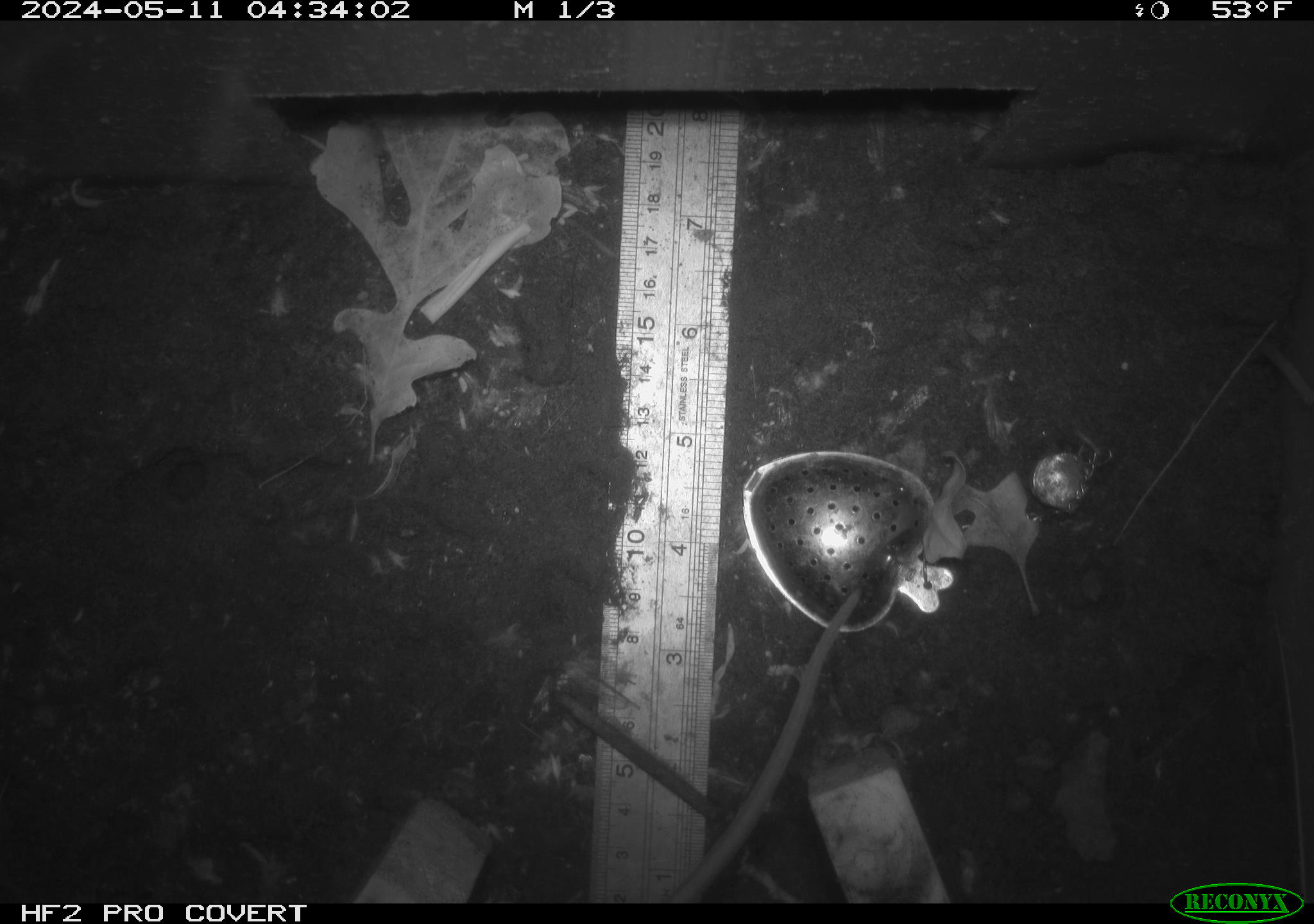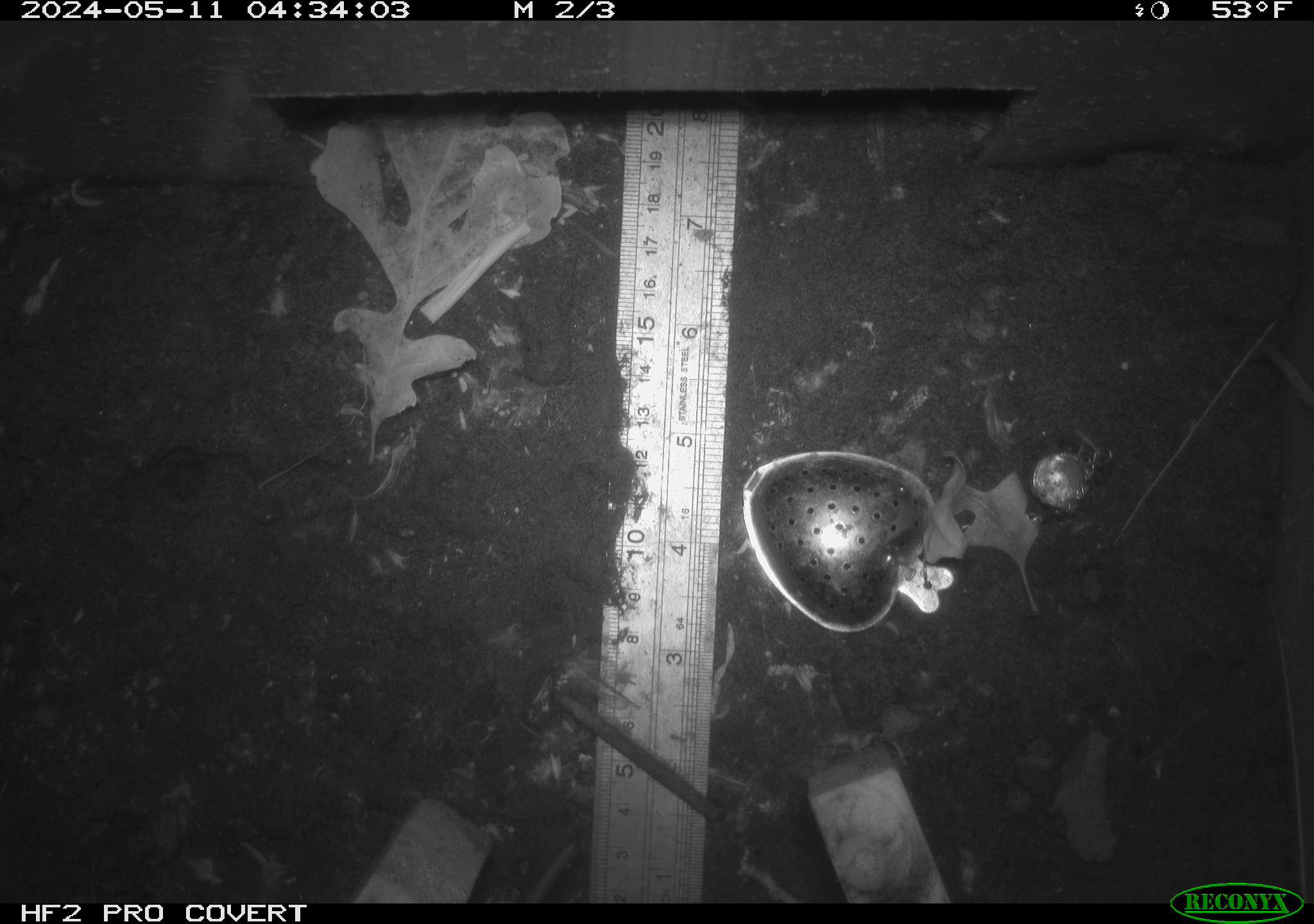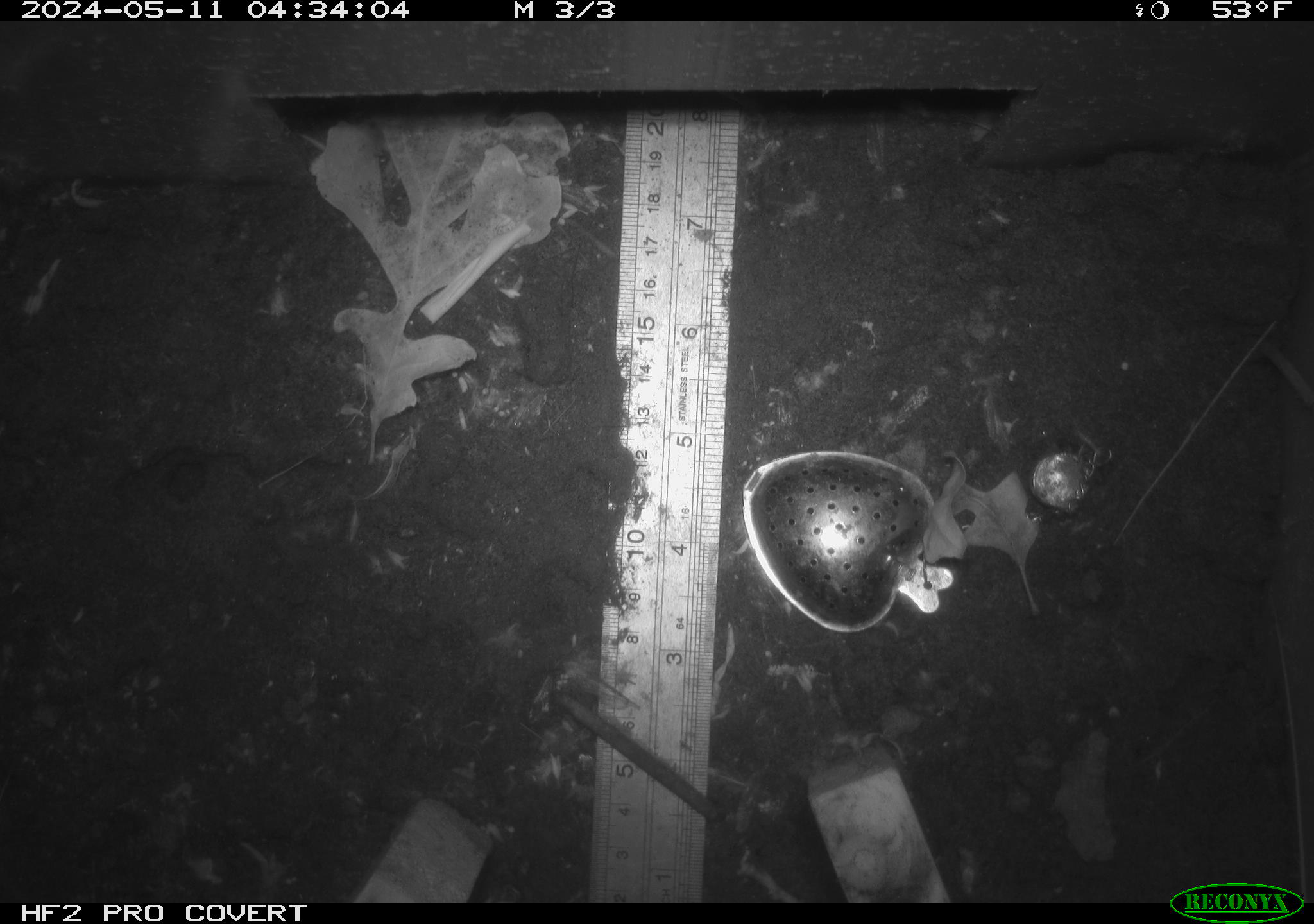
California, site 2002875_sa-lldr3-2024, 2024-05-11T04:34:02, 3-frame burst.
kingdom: Animalia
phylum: Chordata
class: Mammalia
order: Rodentia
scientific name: Rodentia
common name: rodent